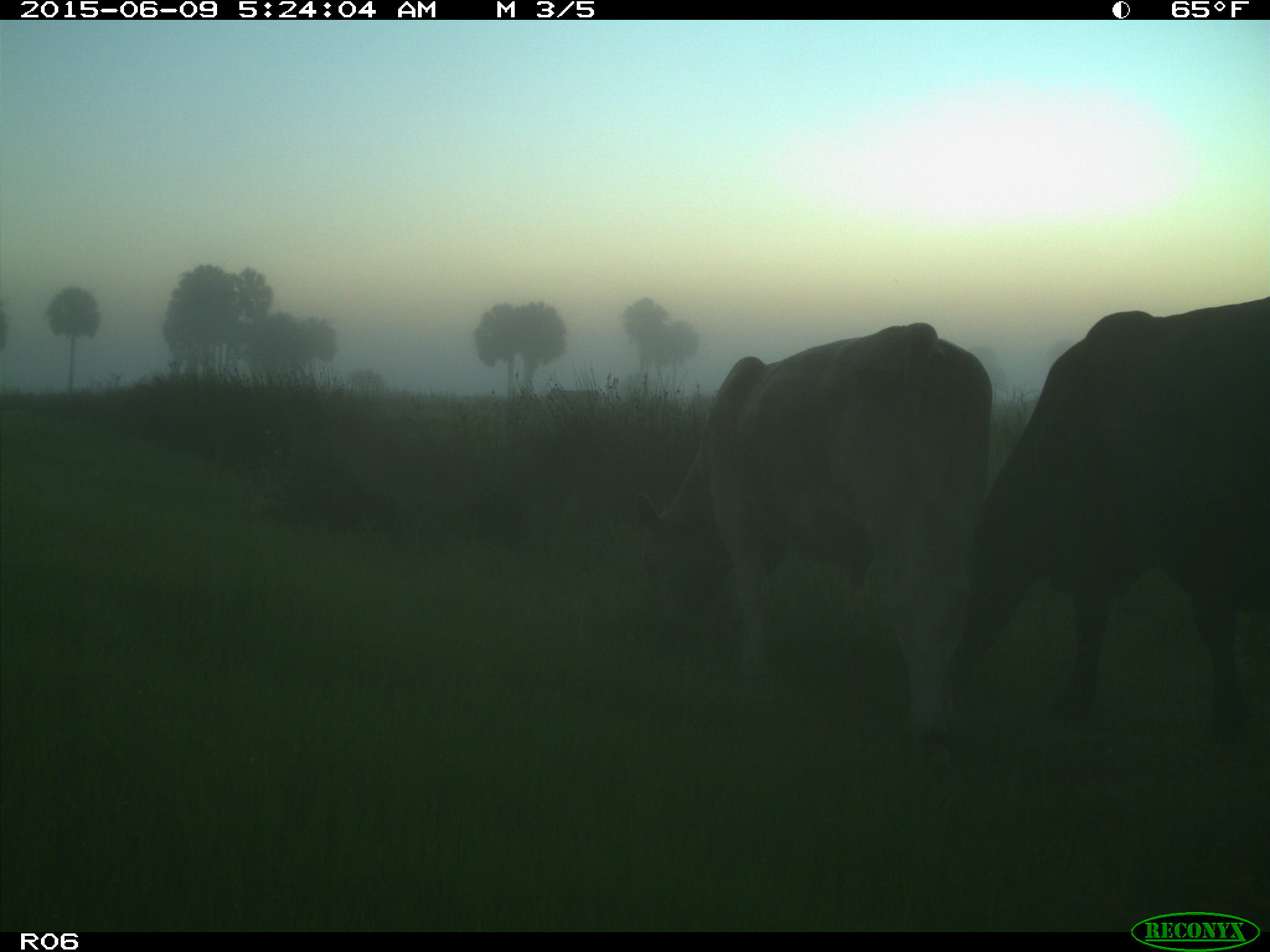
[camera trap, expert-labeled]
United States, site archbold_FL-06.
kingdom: Animalia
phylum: Chordata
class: Mammalia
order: Artiodactyla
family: Bovidae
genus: Bos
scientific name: Bos taurus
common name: domestic cow